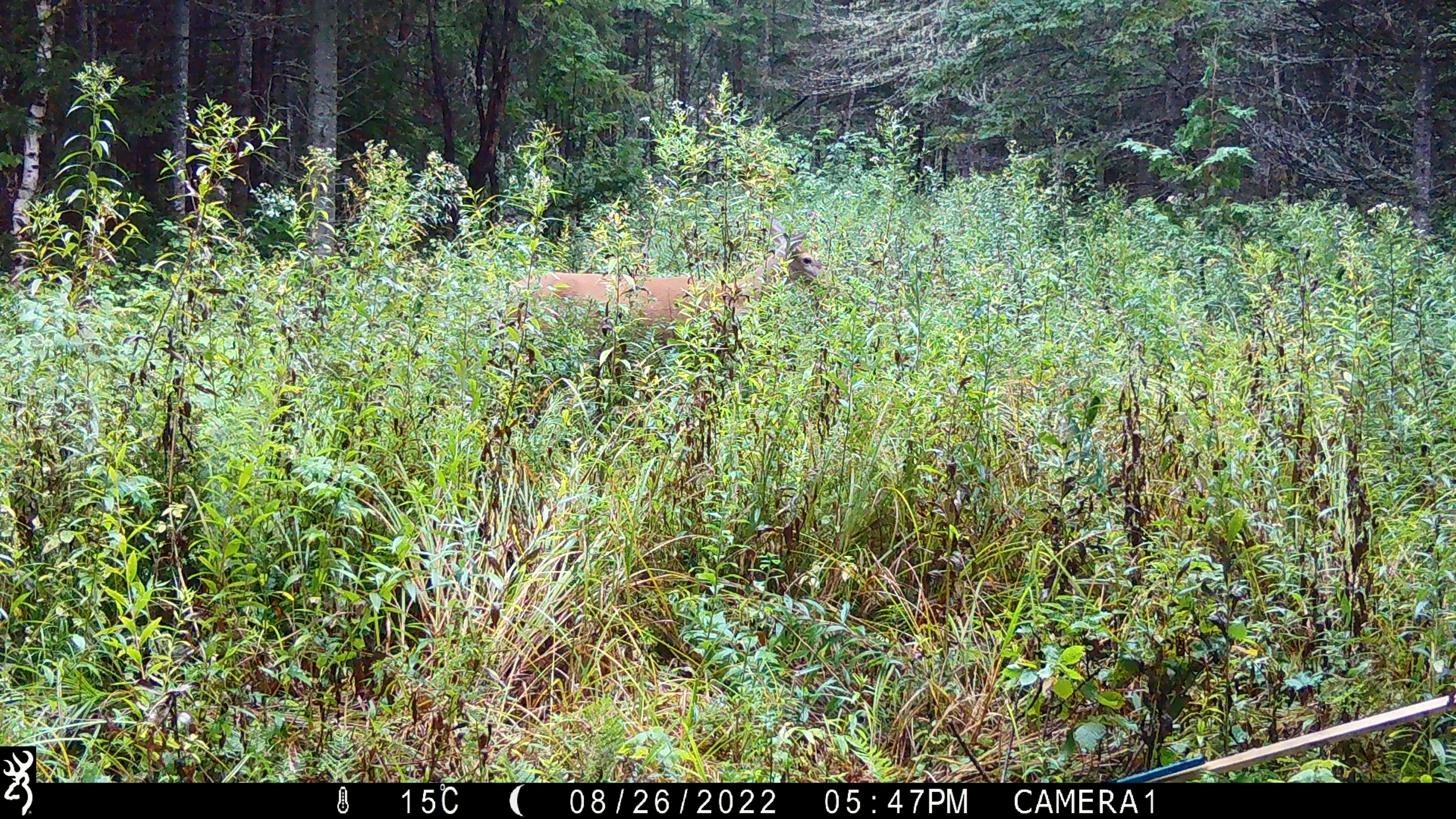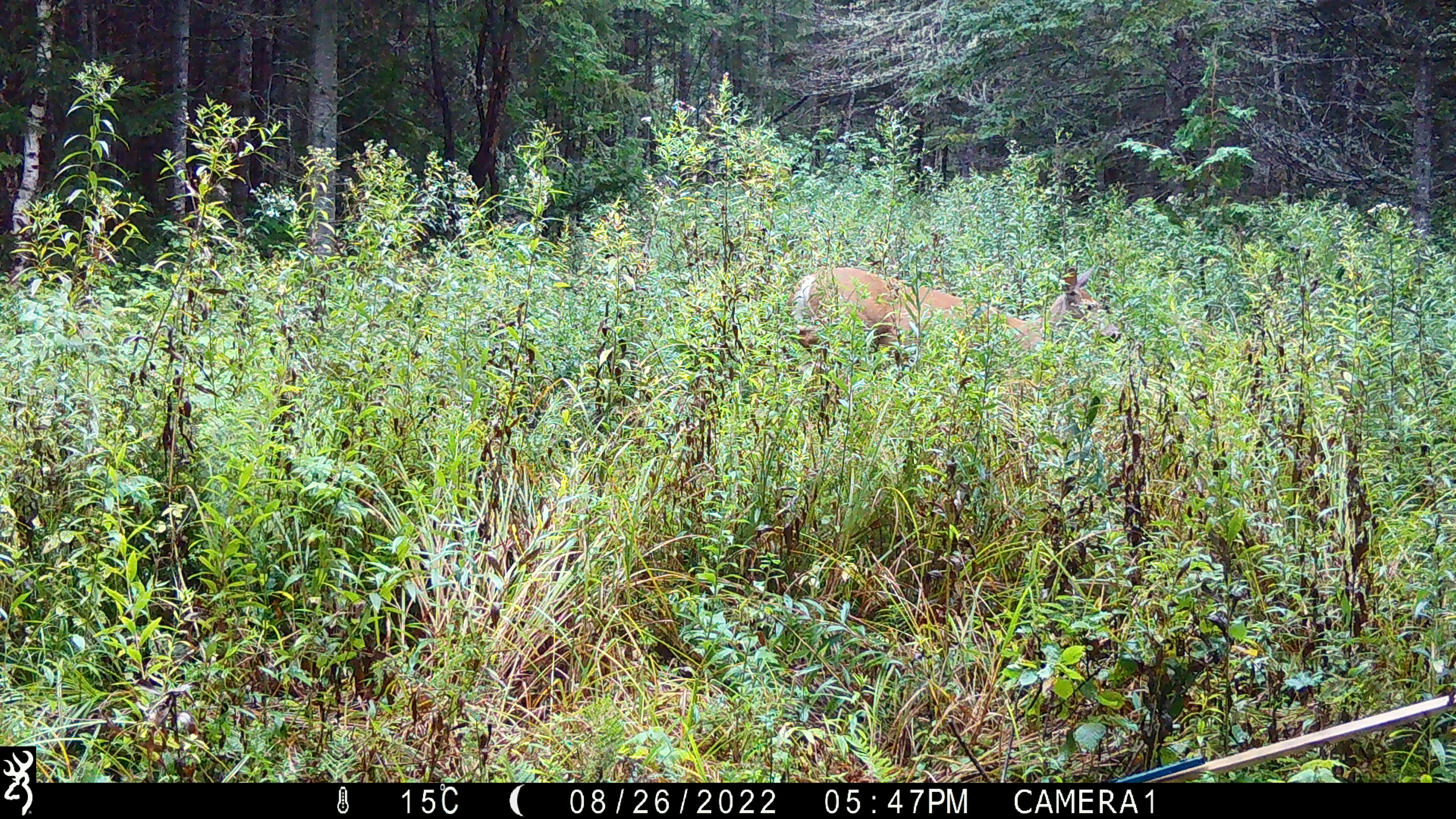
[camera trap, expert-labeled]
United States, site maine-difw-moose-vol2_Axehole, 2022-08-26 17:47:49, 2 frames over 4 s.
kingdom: Animalia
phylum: Chordata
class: Mammalia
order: Artiodactyla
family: Cervidae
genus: Odocoileus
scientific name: Odocoileus virginianus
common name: white-tailed deer